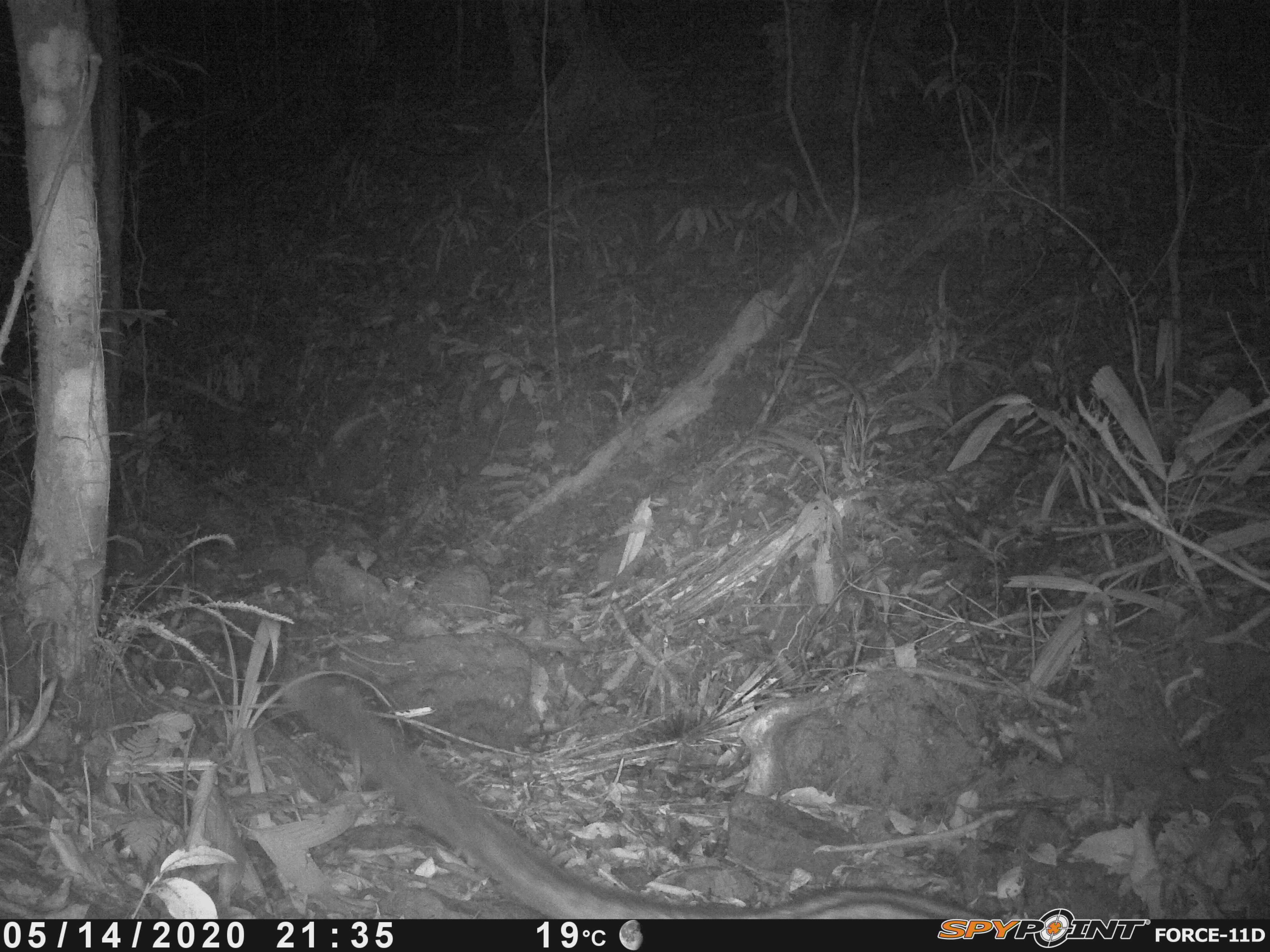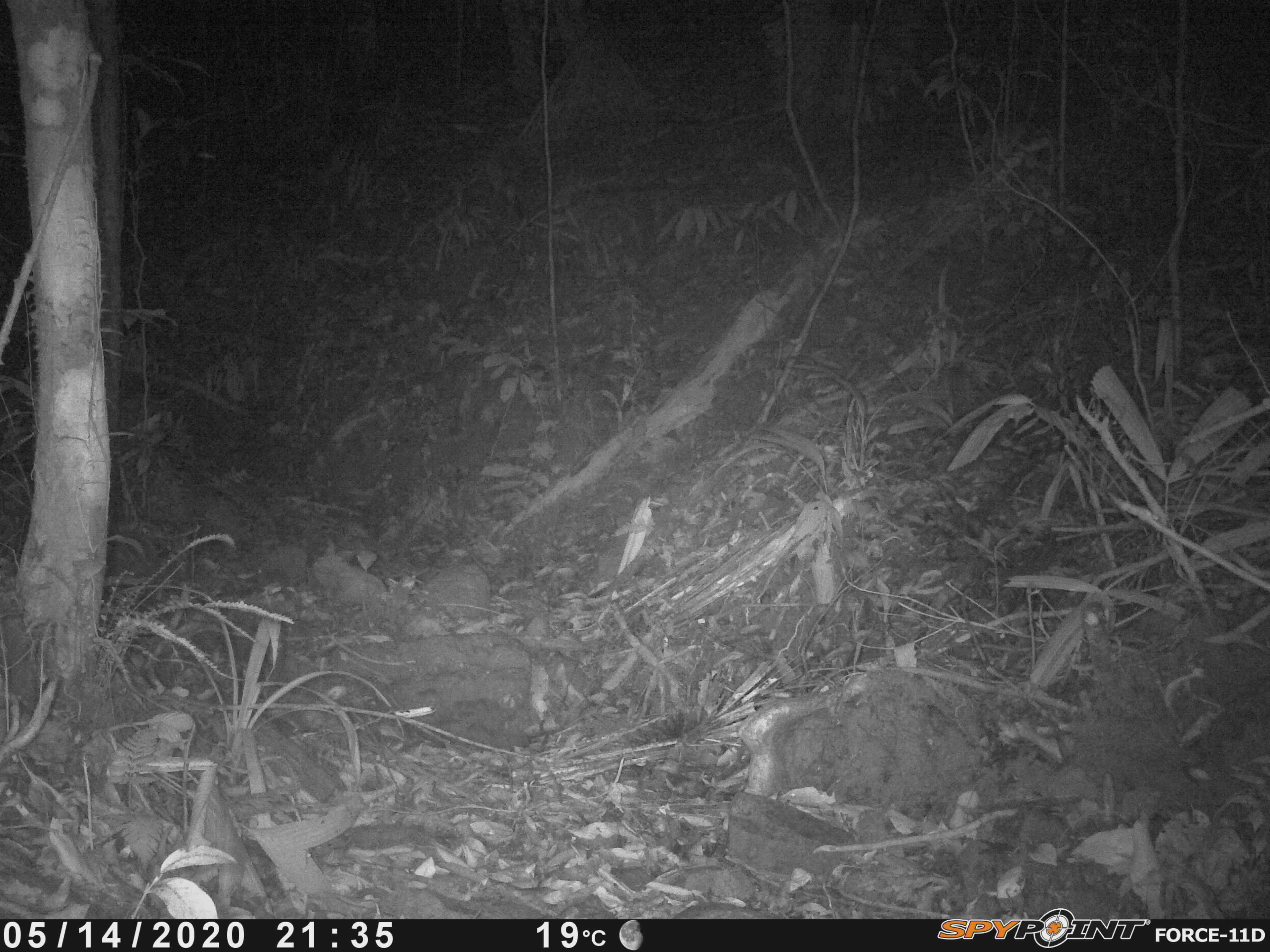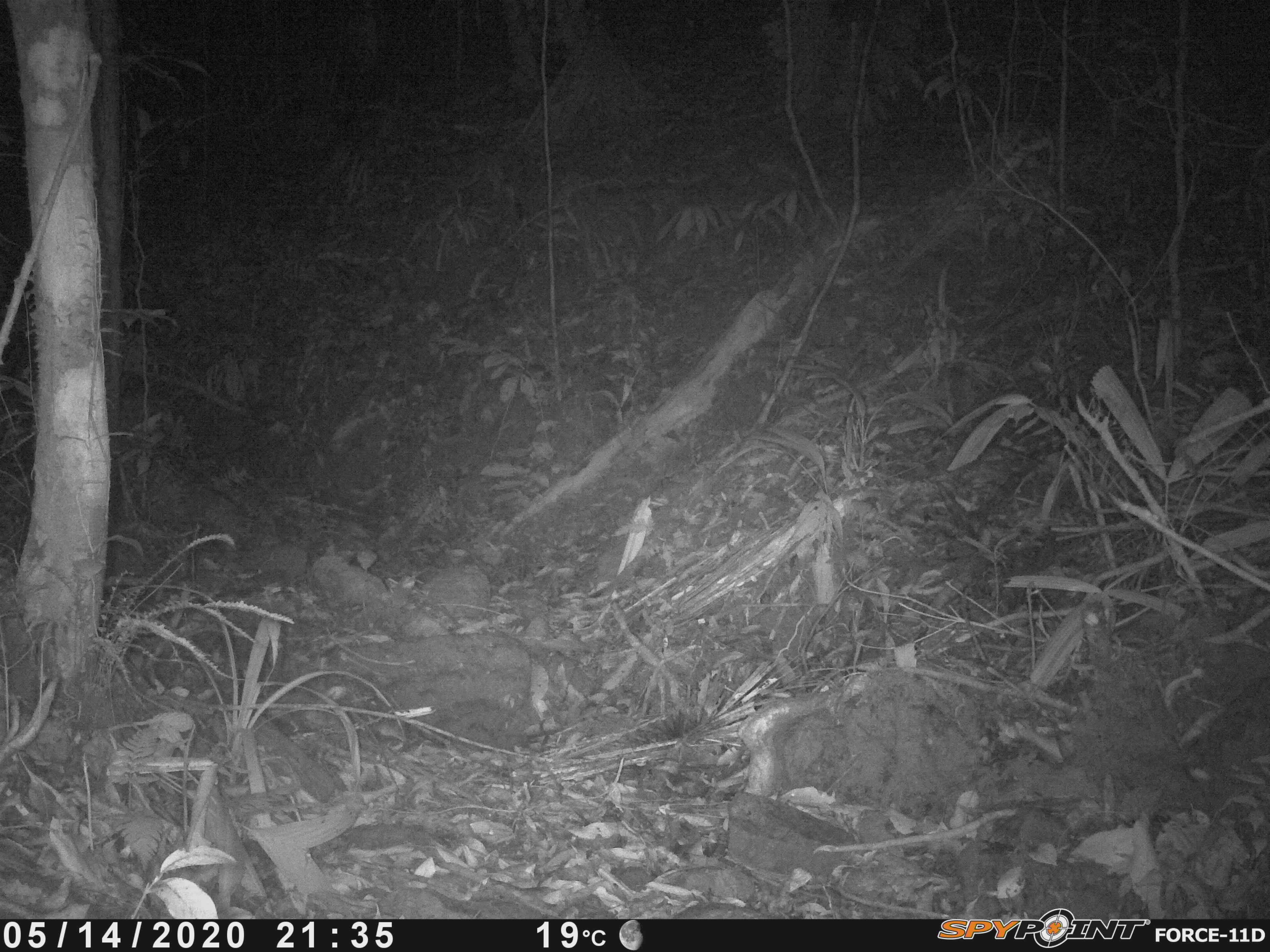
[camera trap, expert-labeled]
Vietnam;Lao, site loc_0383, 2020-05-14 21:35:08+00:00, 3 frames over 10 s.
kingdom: Animalia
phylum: Chordata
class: Mammalia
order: Carnivora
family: Viverridae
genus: Paradoxurus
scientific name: Paradoxurus hermaphroditus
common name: common palm civet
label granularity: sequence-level